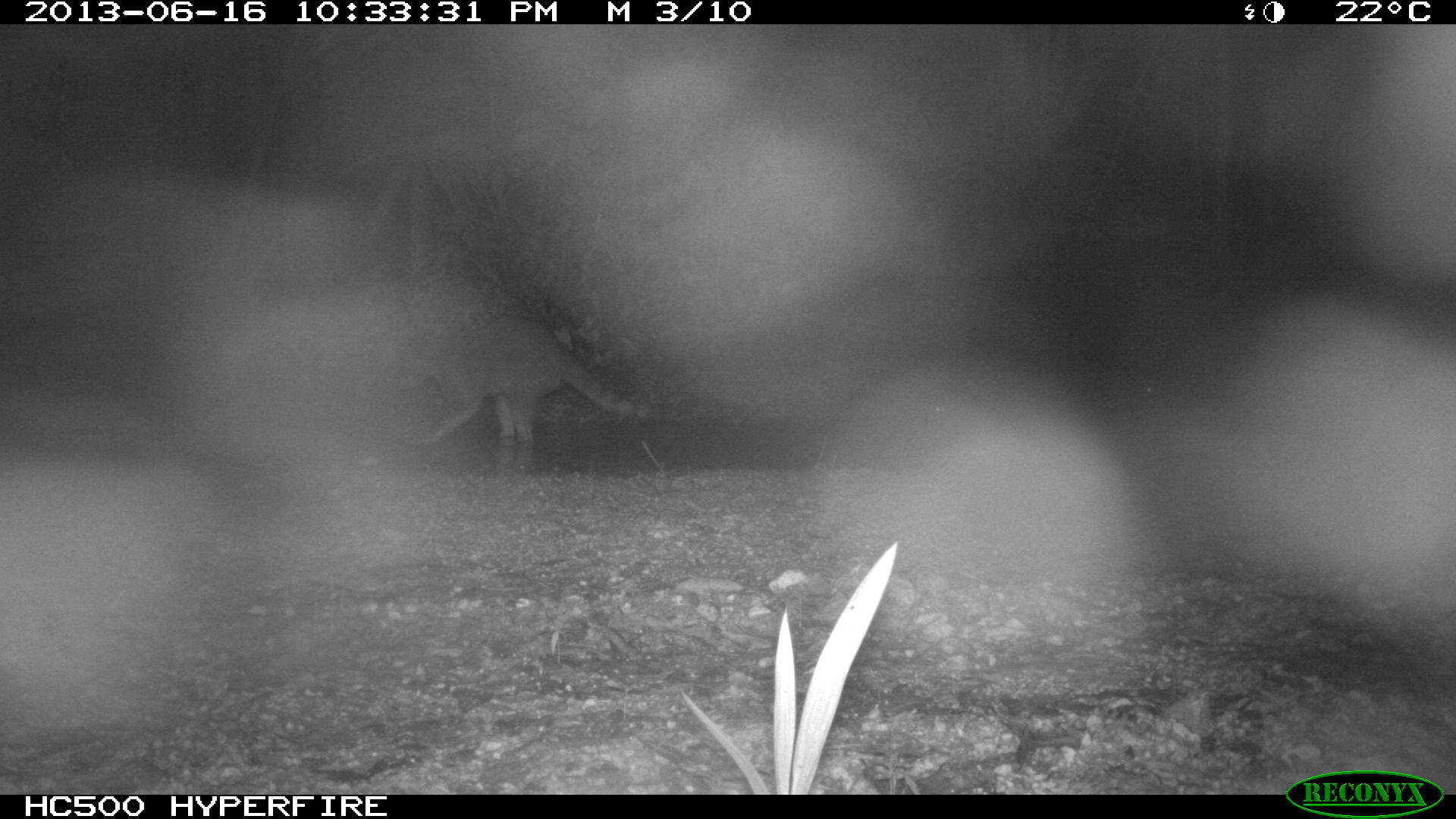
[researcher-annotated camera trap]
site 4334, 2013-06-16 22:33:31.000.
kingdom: Animalia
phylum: Chordata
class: Mammalia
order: Carnivora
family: Procyonidae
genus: Procyon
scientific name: Procyon lotor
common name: common raccoon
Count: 1.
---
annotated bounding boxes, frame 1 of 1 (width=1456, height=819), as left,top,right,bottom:
procyon lotor: 385,310,652,440